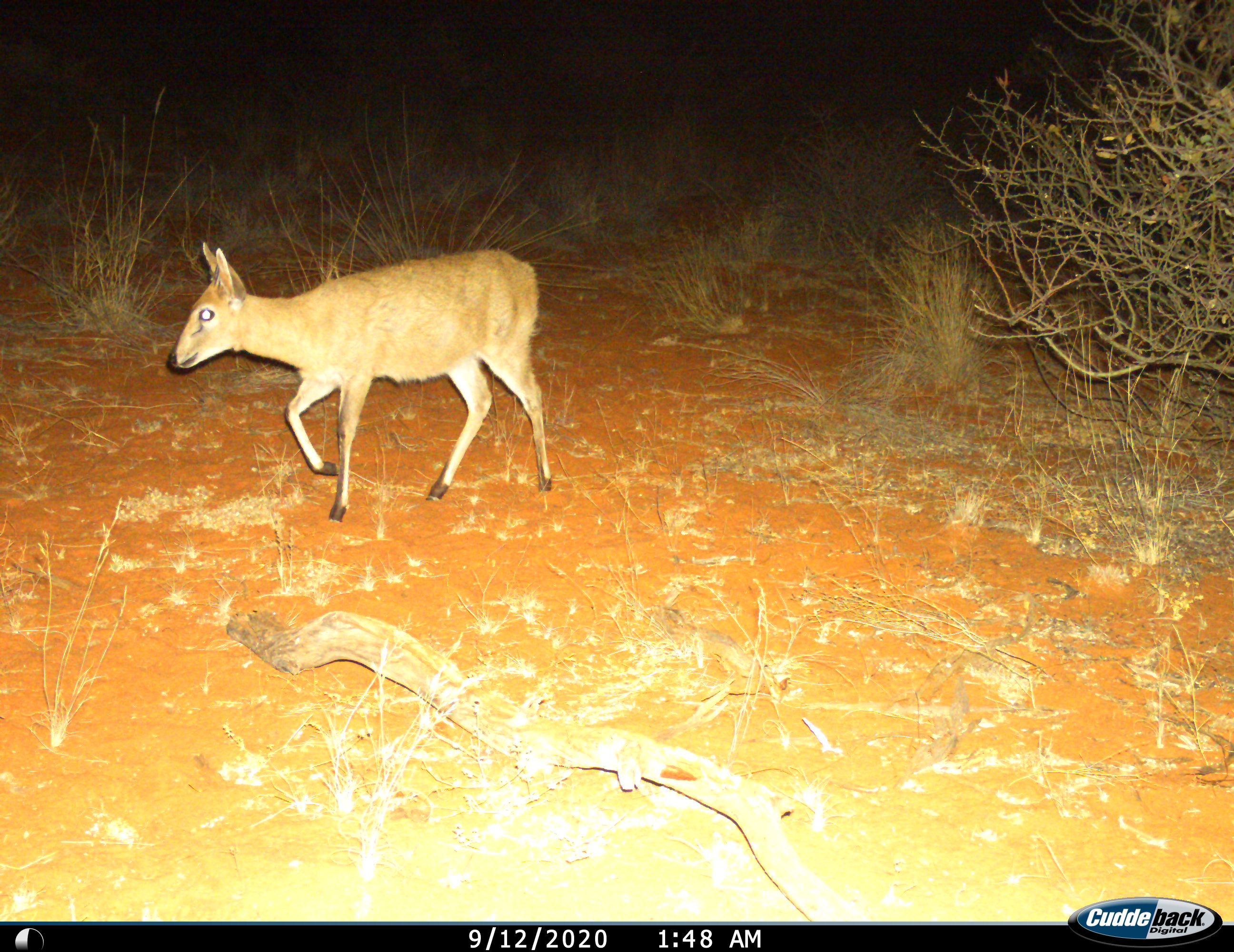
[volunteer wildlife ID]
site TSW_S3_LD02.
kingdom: Animalia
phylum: Chordata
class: Mammalia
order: Artiodactyla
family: Bovidae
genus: Sylvicapra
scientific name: Sylvicapra grimmia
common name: common duiker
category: duikercommongrey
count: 1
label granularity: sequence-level